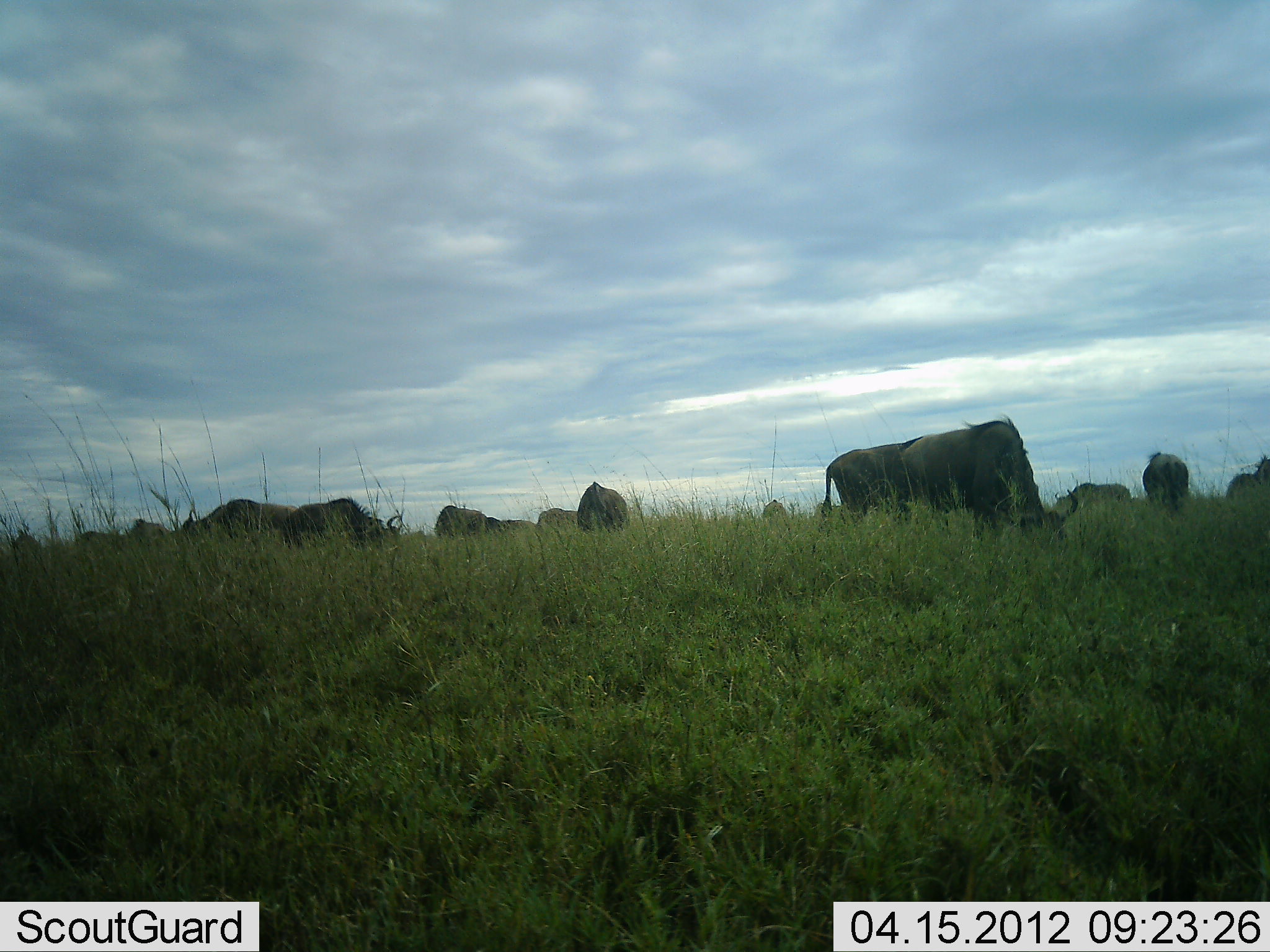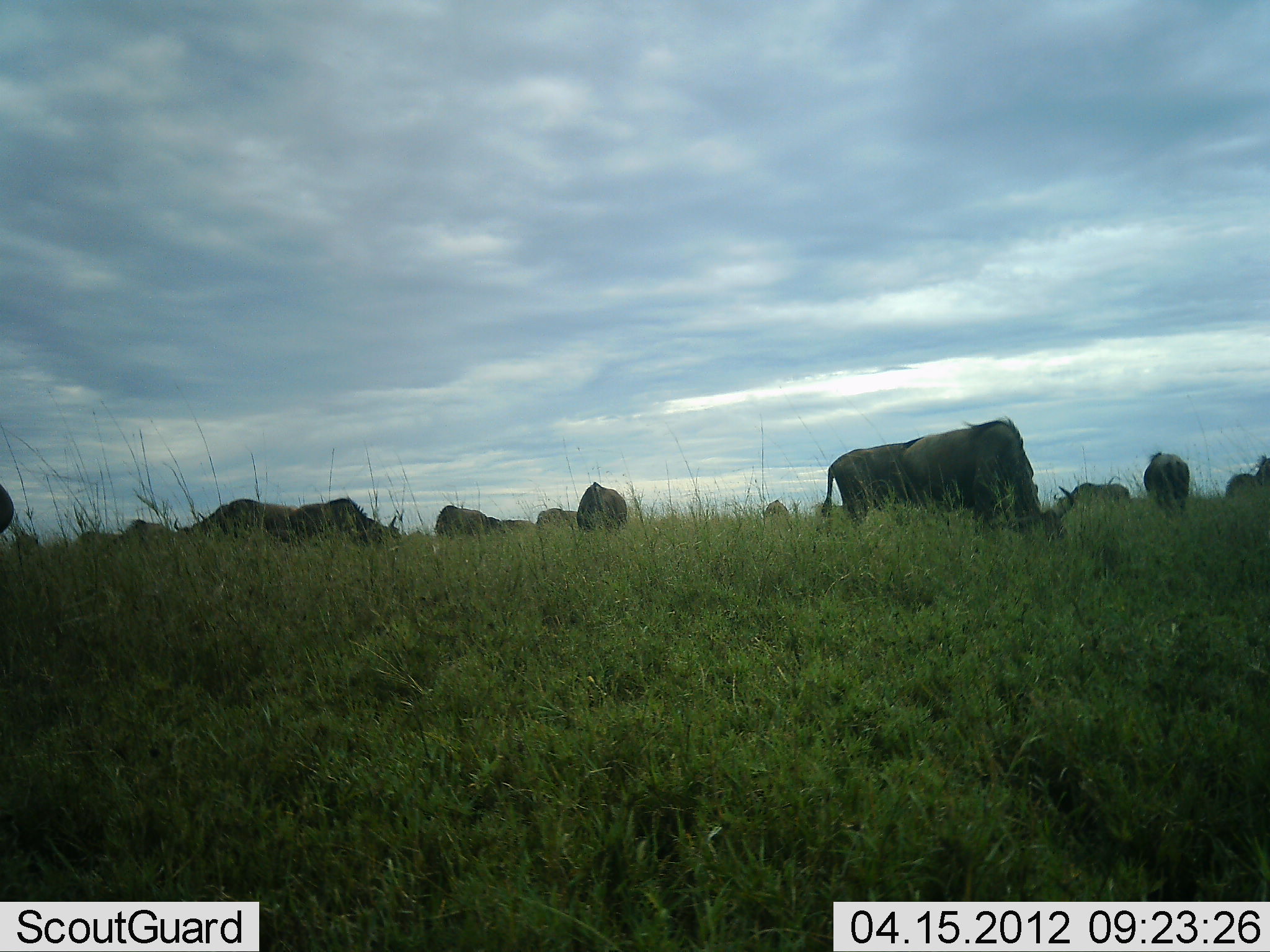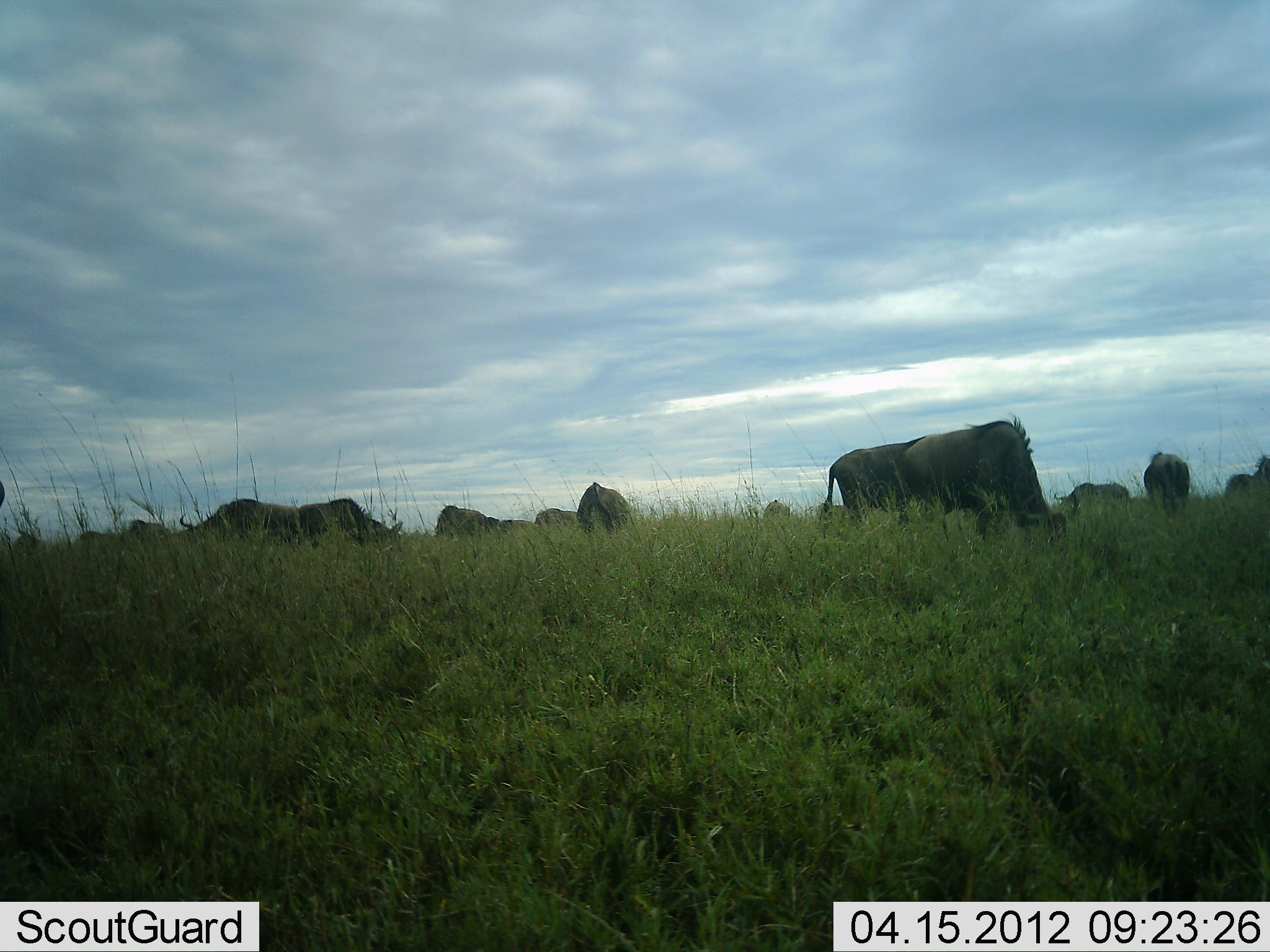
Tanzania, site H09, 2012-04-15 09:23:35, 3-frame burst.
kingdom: Animalia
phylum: Chordata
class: Mammalia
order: Artiodactyla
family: Bovidae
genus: Connochaetes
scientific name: Connochaetes taurinus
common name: blue wildebeest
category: wildebeest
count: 11-50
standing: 36%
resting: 0%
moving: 7%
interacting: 0%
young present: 0%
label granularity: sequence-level